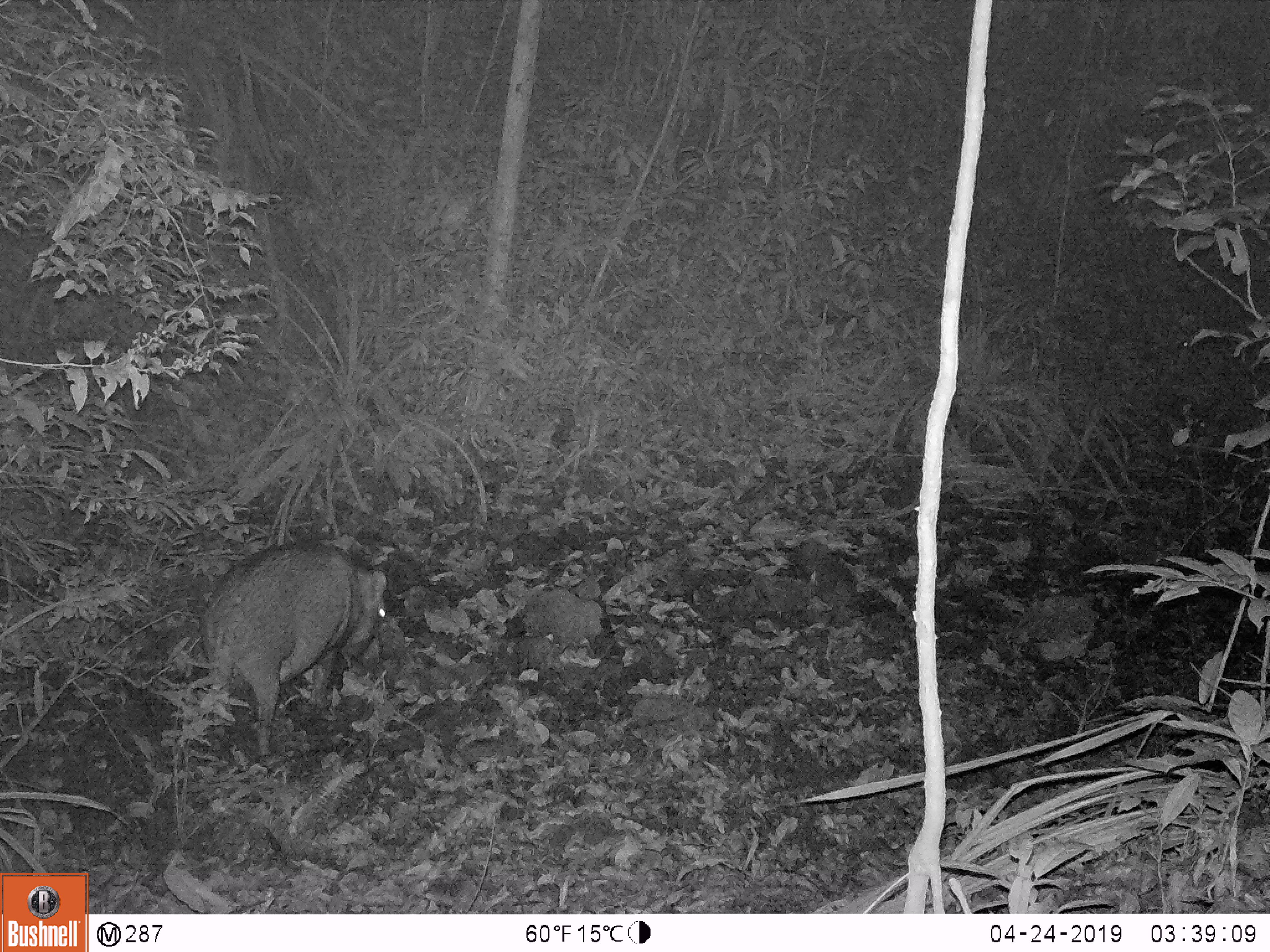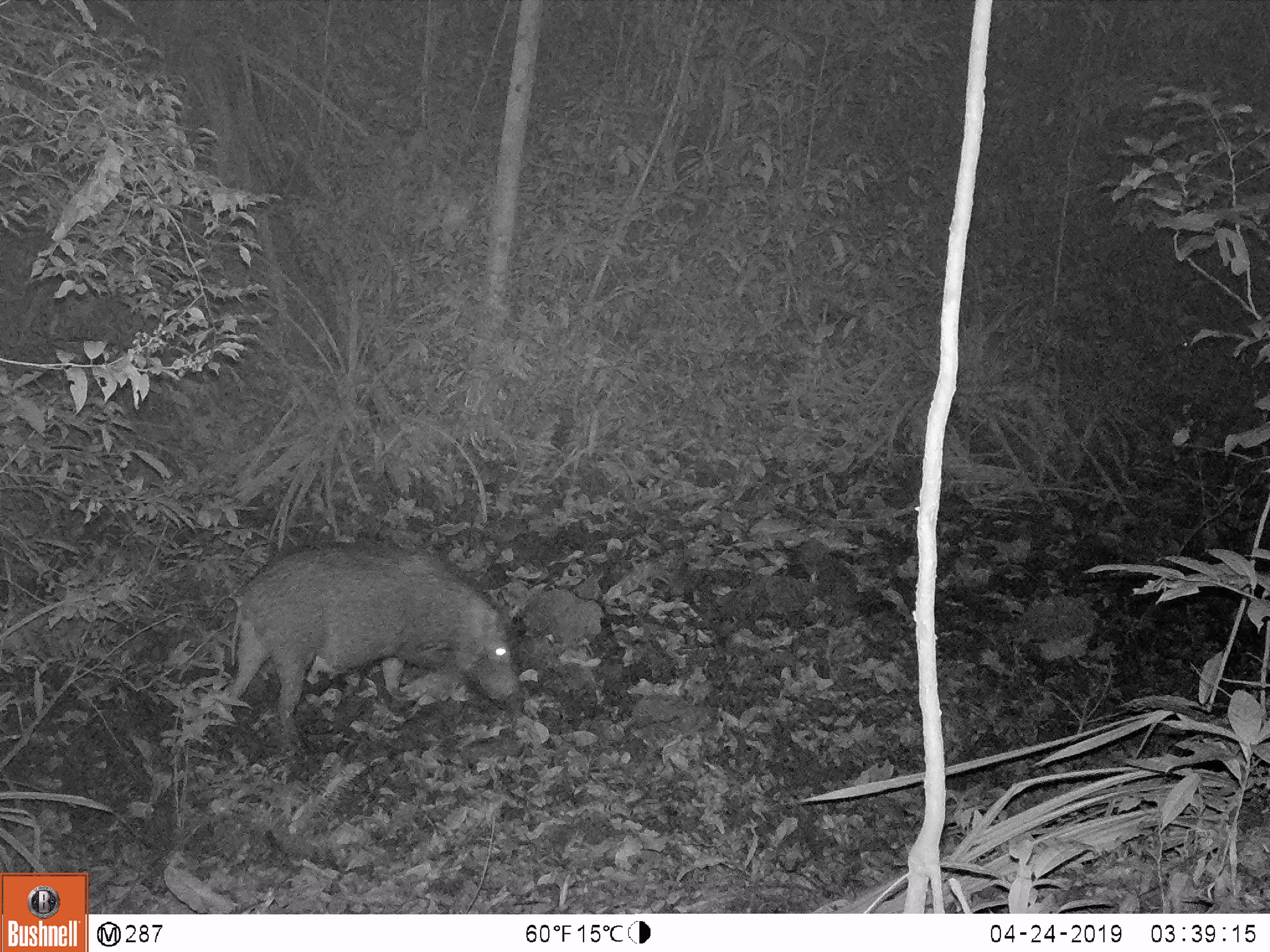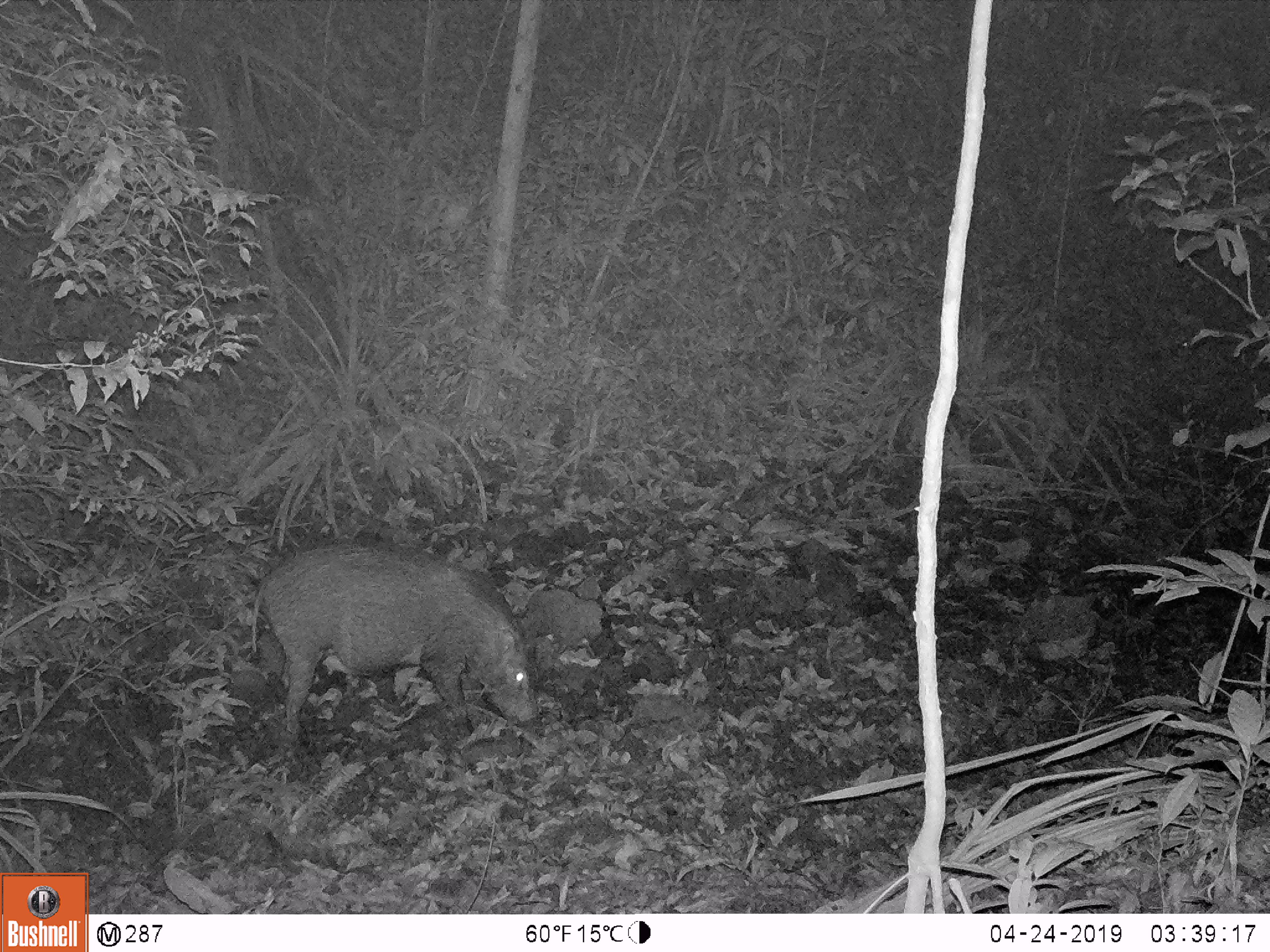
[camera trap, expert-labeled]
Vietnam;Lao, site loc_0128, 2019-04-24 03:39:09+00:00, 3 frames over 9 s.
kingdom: Animalia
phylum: Chordata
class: Mammalia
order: Artiodactyla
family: Suidae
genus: Sus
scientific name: Sus scrofa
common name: eurasian wild pig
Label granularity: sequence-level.